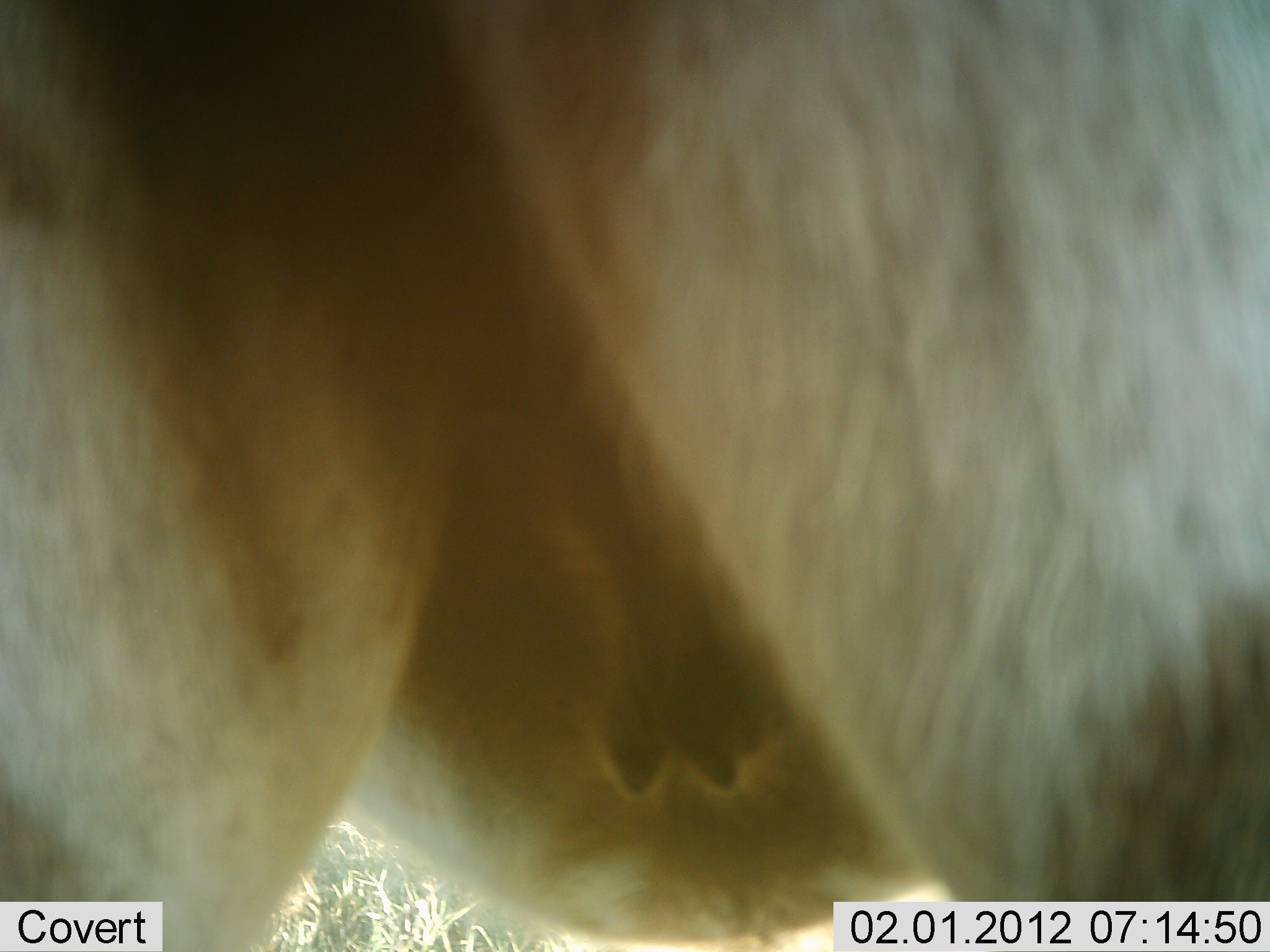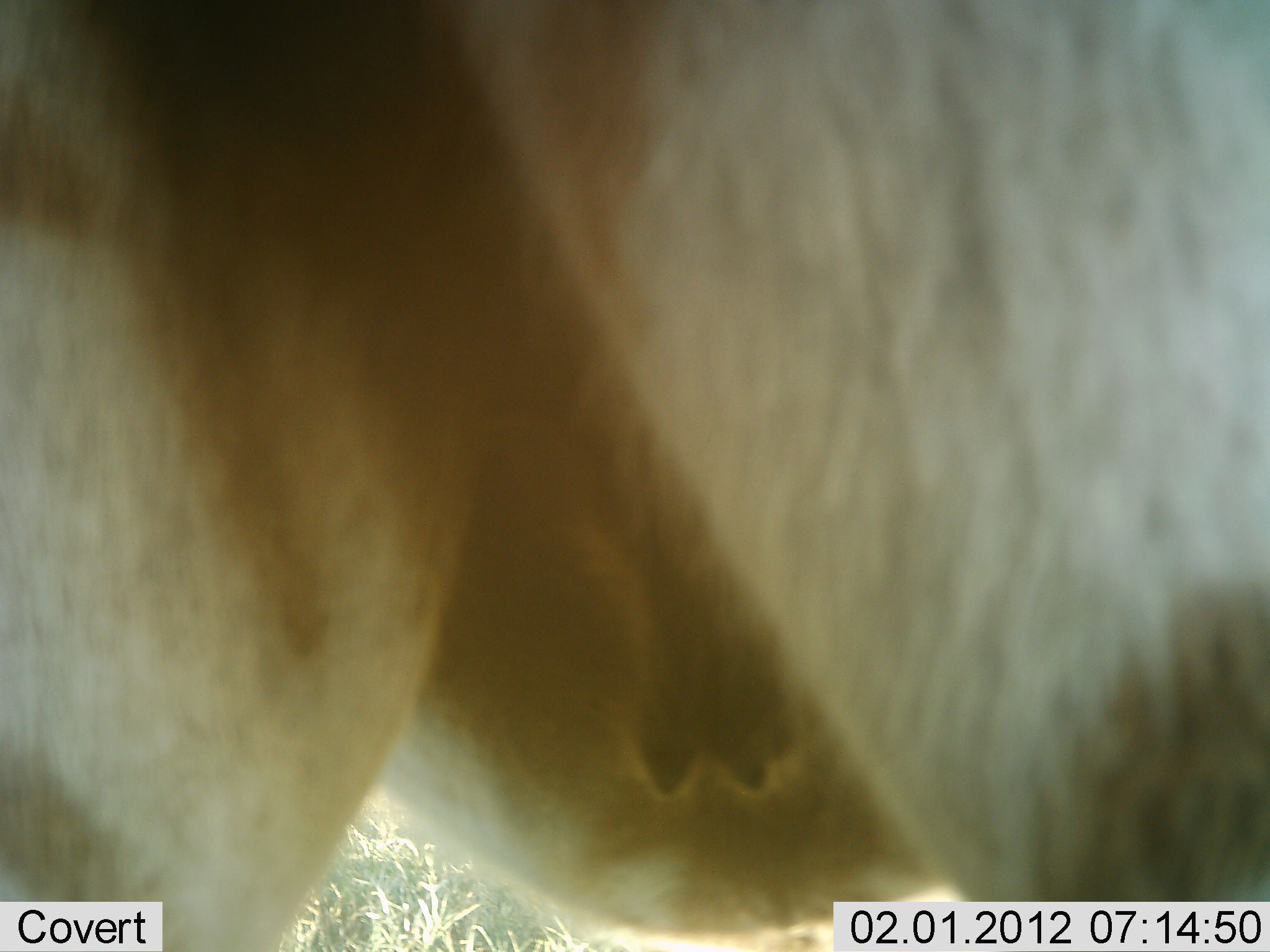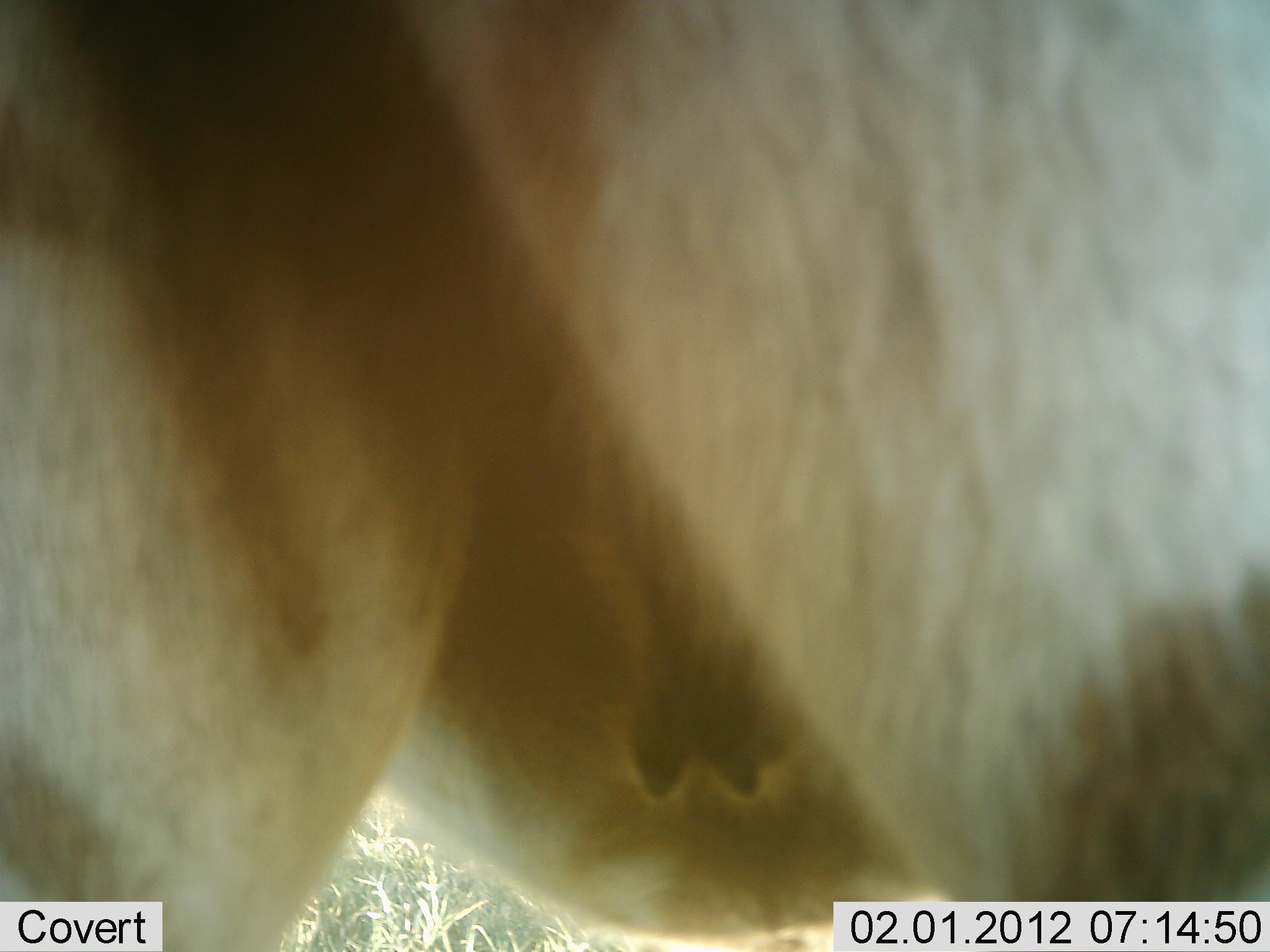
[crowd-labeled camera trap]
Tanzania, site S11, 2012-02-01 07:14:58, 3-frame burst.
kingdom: Animalia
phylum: Chordata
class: Mammalia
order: Artiodactyla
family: Bovidae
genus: Alcelaphus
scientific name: Alcelaphus buselaphus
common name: hartebeest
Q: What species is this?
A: Hartebeest (Alcelaphus buselaphus).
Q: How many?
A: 1.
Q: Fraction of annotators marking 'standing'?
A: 100%.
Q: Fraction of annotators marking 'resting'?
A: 0%.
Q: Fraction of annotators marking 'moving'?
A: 0%.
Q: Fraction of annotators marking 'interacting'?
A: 0%.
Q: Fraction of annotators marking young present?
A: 0%.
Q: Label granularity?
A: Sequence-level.